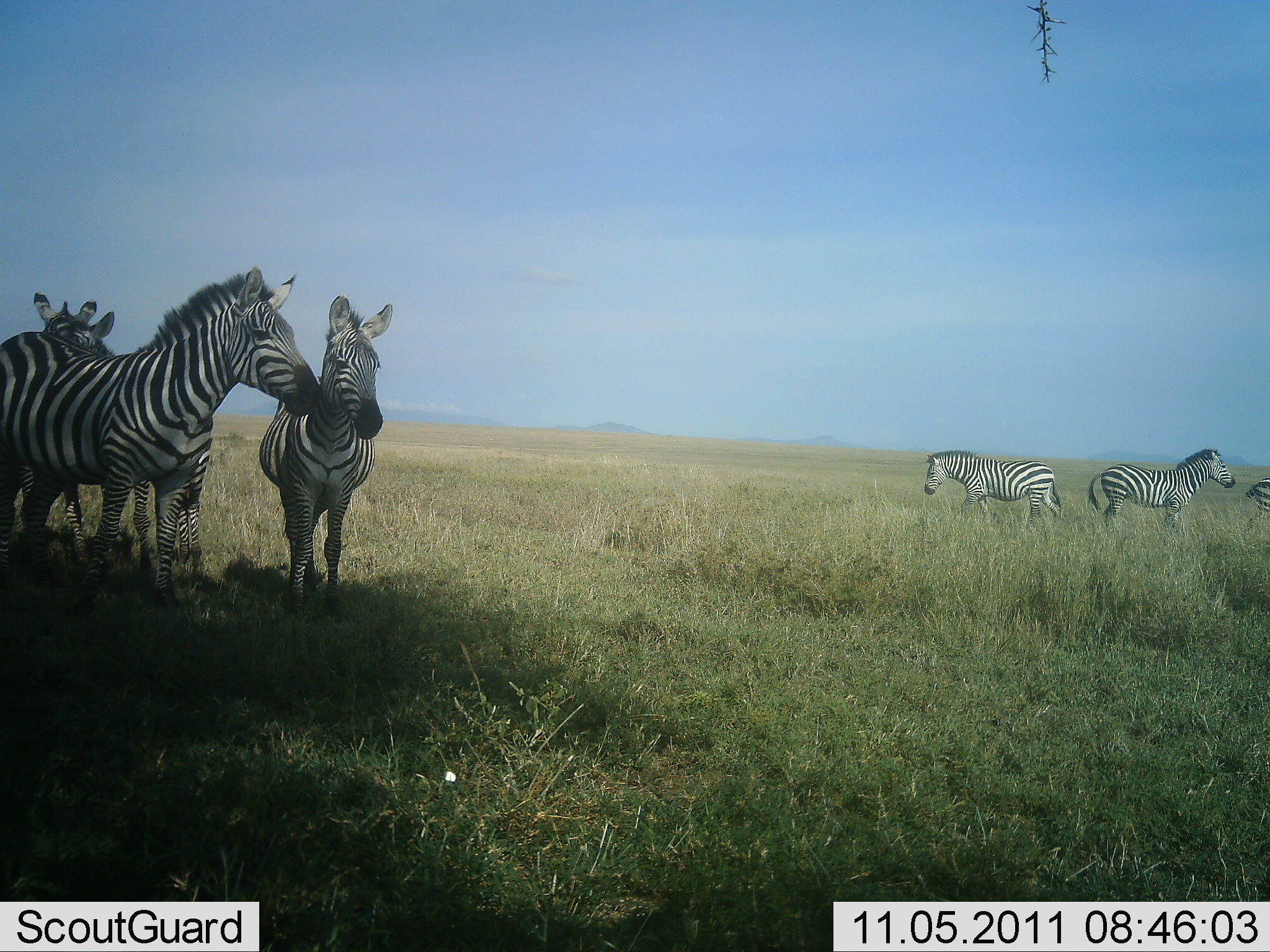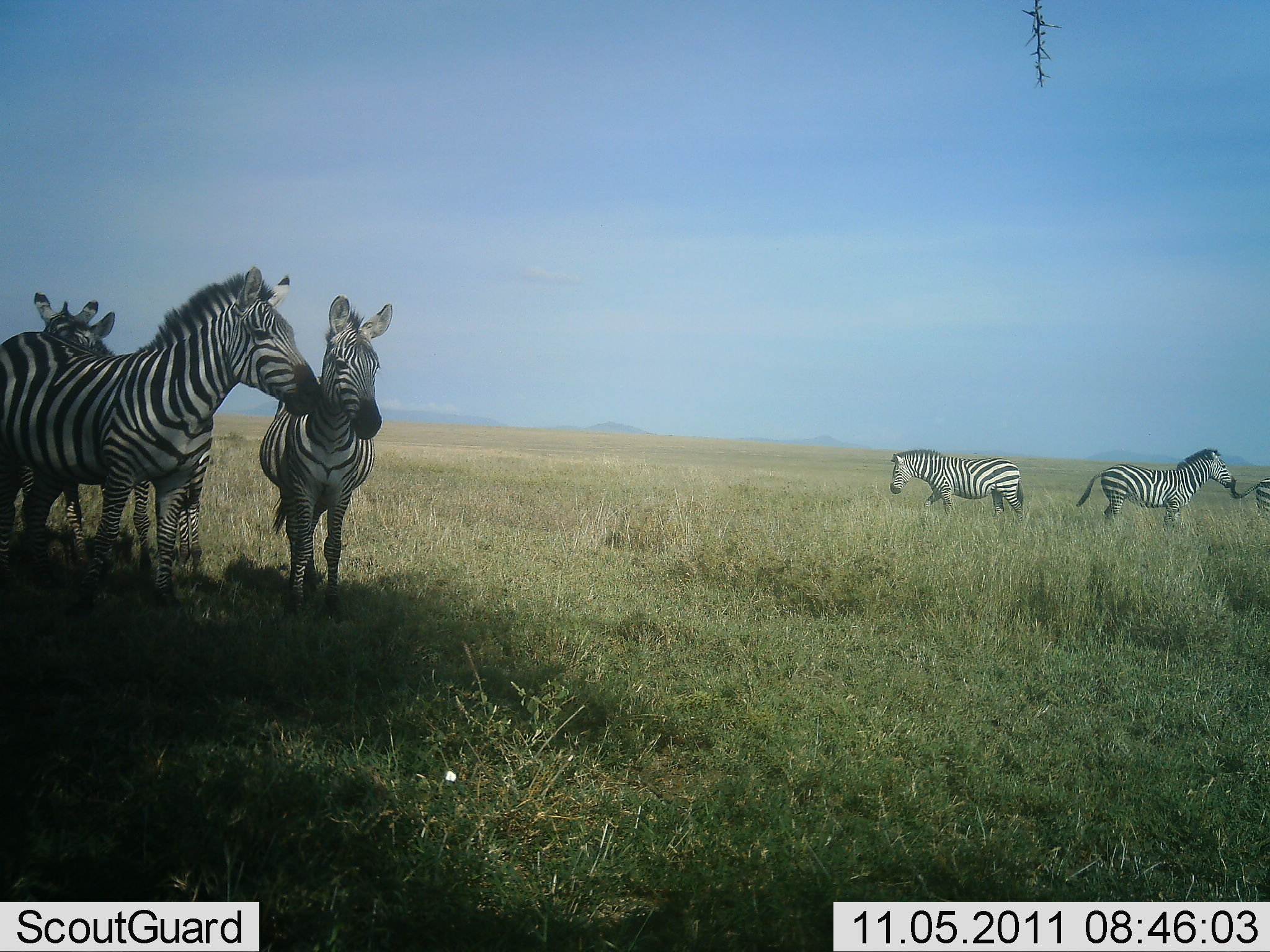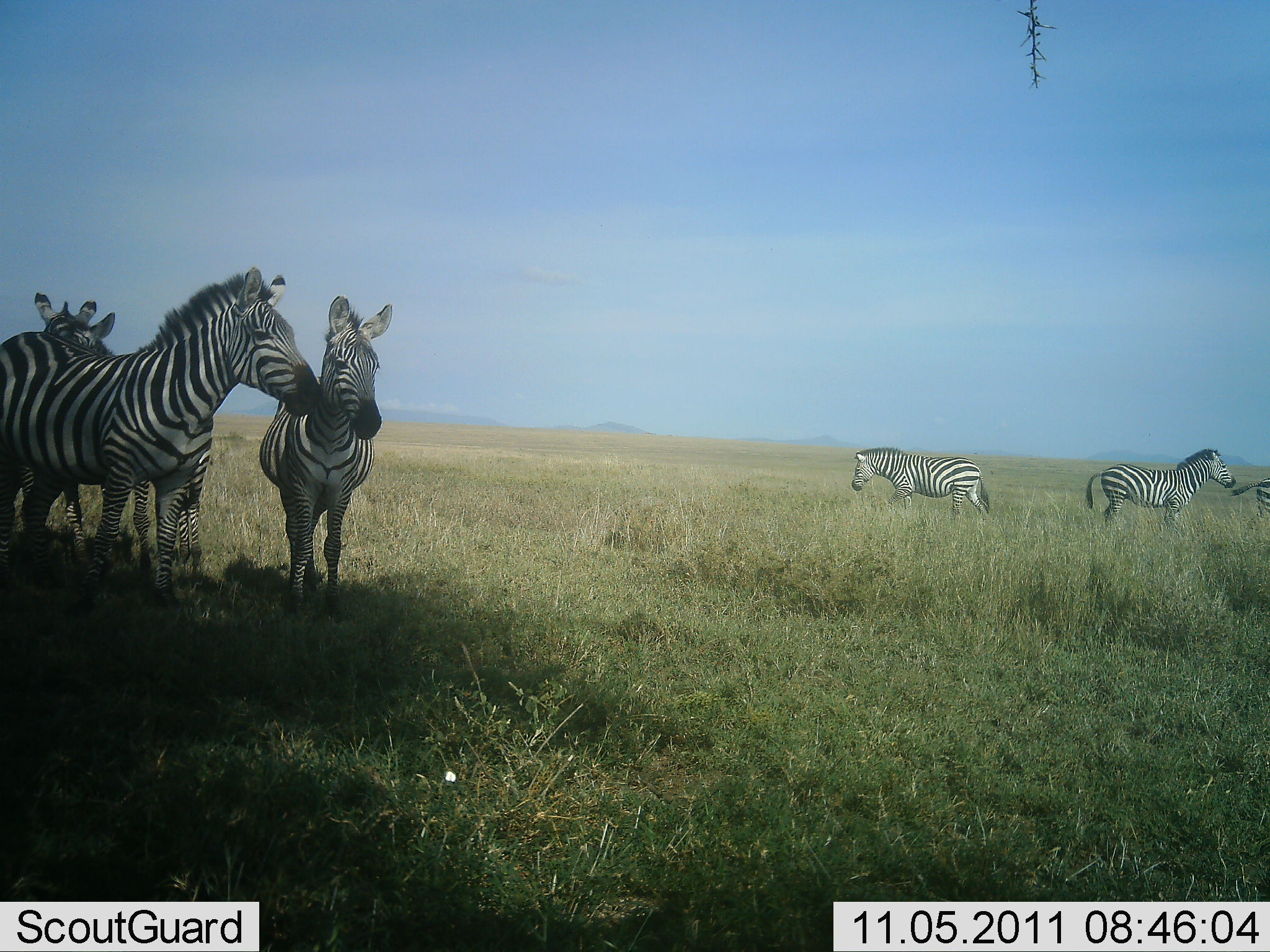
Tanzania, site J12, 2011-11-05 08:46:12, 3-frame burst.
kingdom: Animalia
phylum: Chordata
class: Mammalia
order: Perissodactyla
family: Equidae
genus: Equus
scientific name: Equus quagga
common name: plains zebra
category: zebra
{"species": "zebra (plains zebra) (Equus quagga)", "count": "6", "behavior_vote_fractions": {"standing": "94%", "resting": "6%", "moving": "69%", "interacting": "25%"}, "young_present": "6%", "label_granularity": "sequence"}